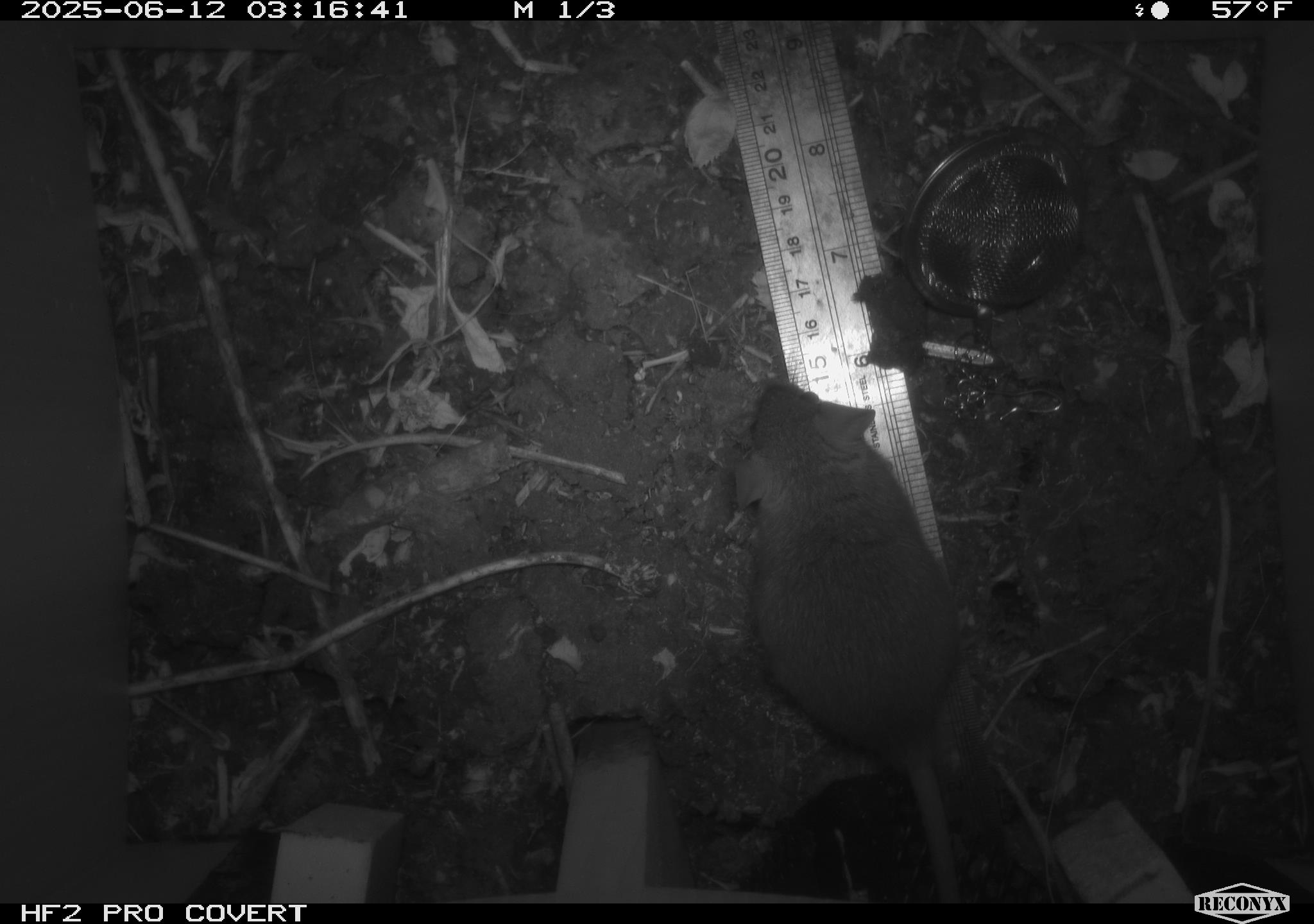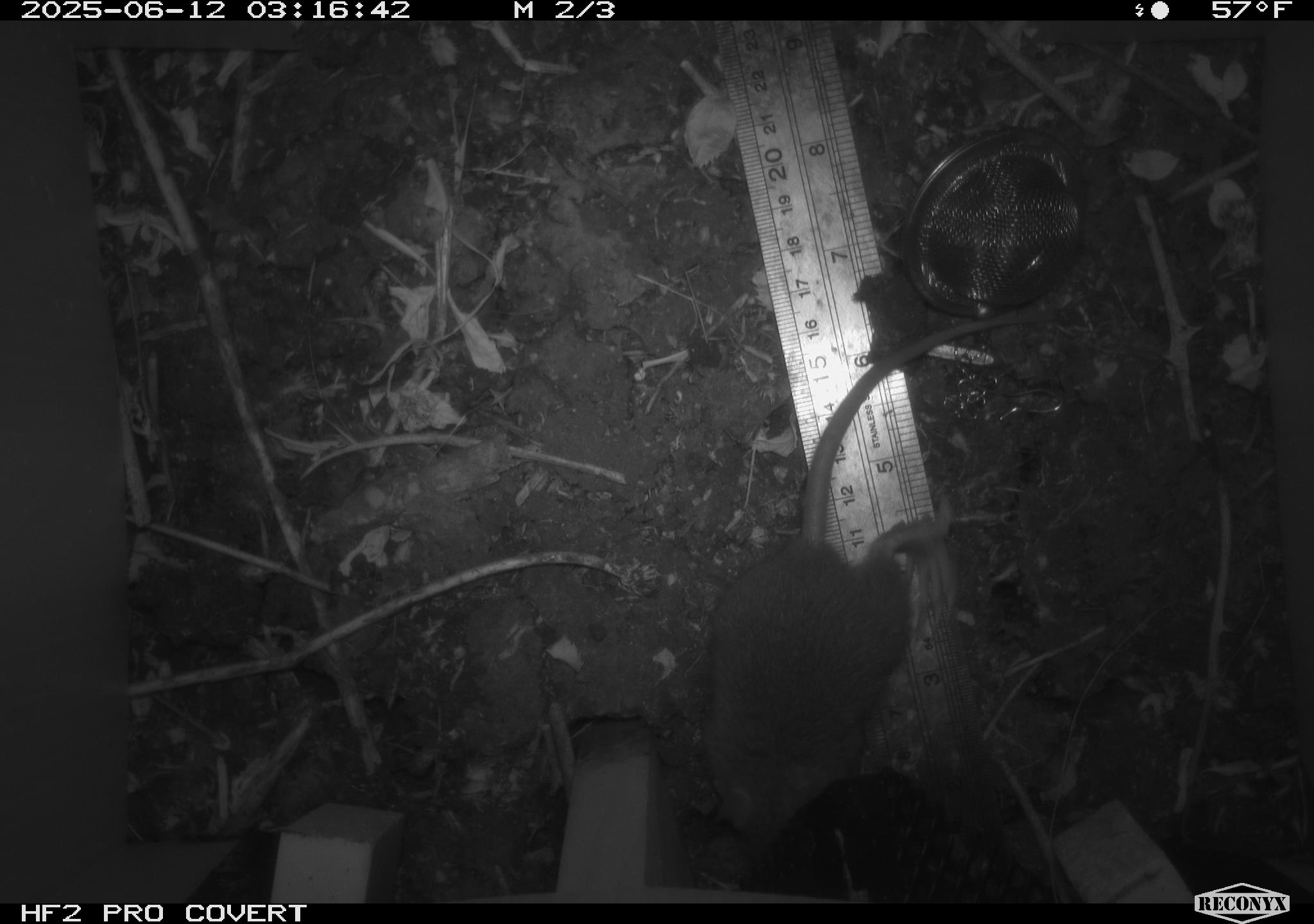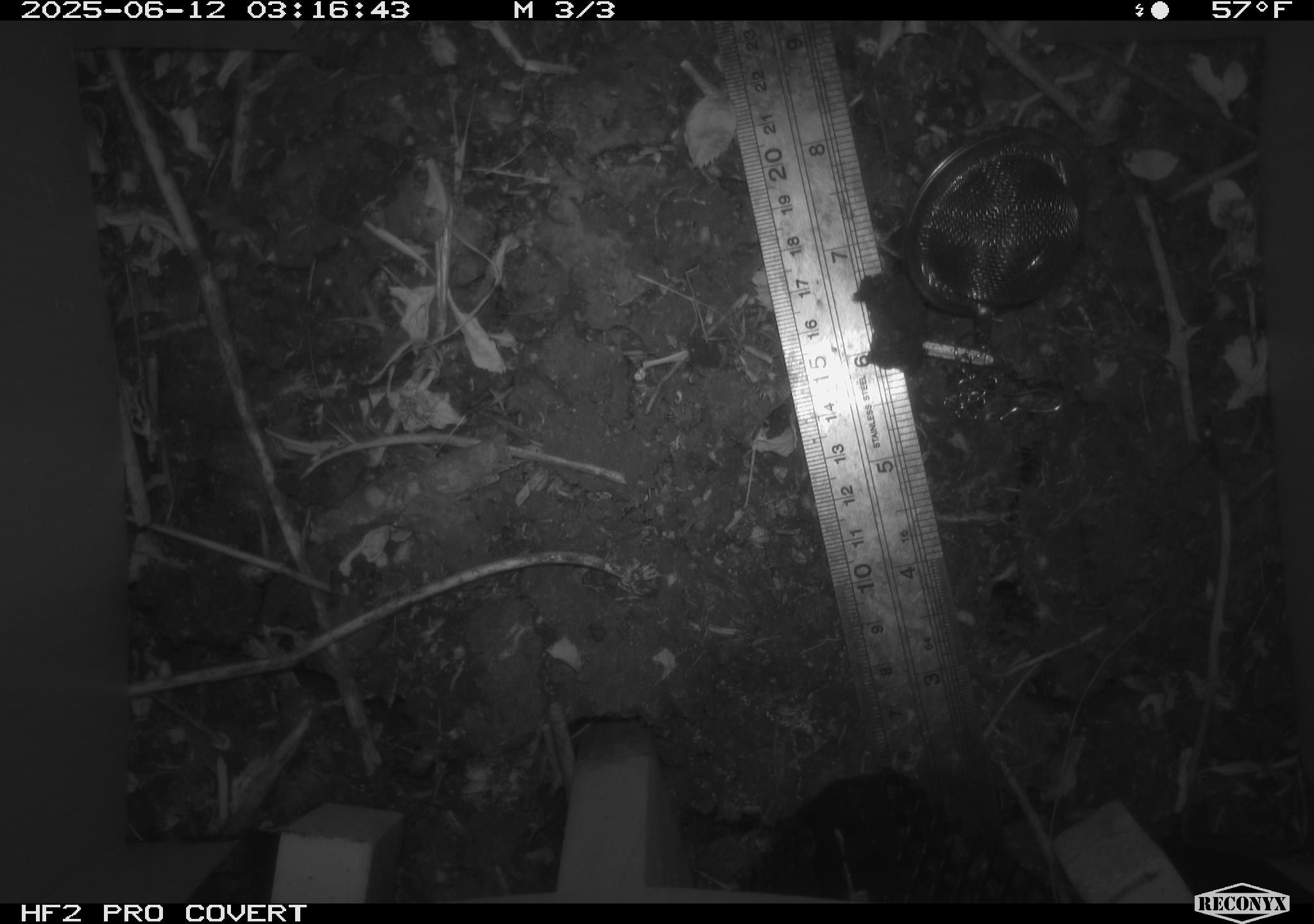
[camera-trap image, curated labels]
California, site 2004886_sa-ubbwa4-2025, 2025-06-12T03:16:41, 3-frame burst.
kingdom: Animalia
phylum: Chordata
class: Mammalia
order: Rodentia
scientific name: Rodentia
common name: rodent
Rodent (Rodentia).